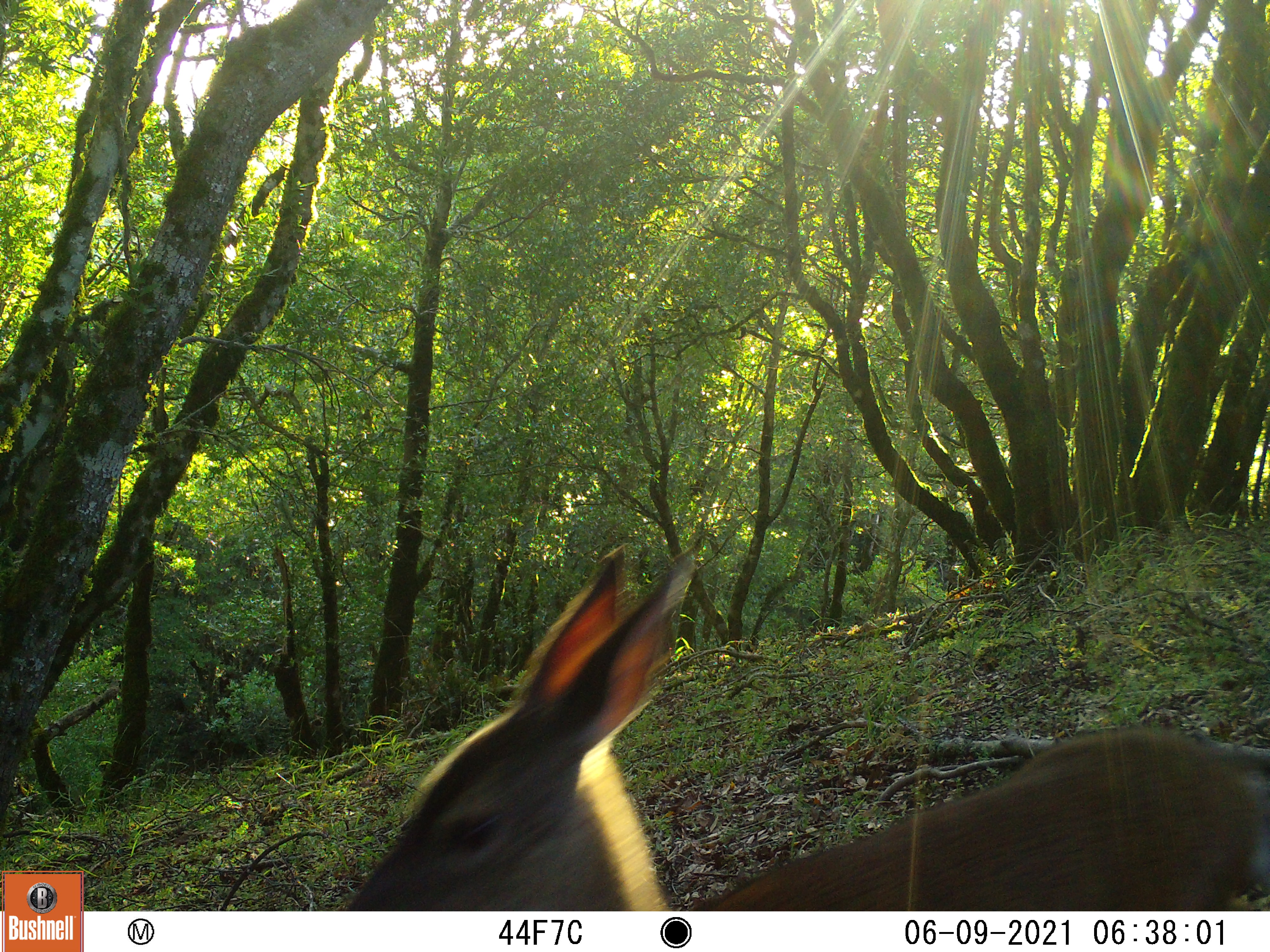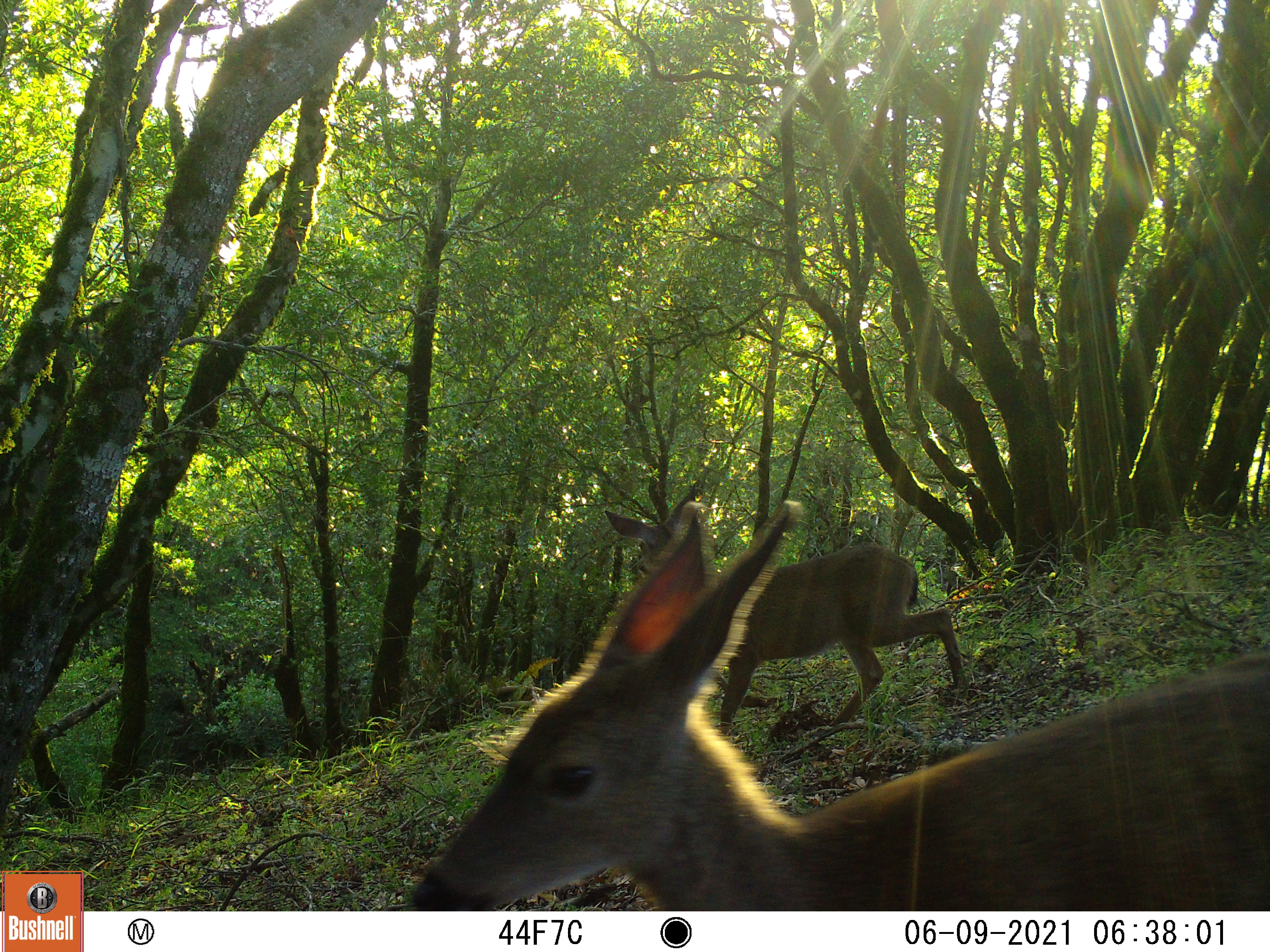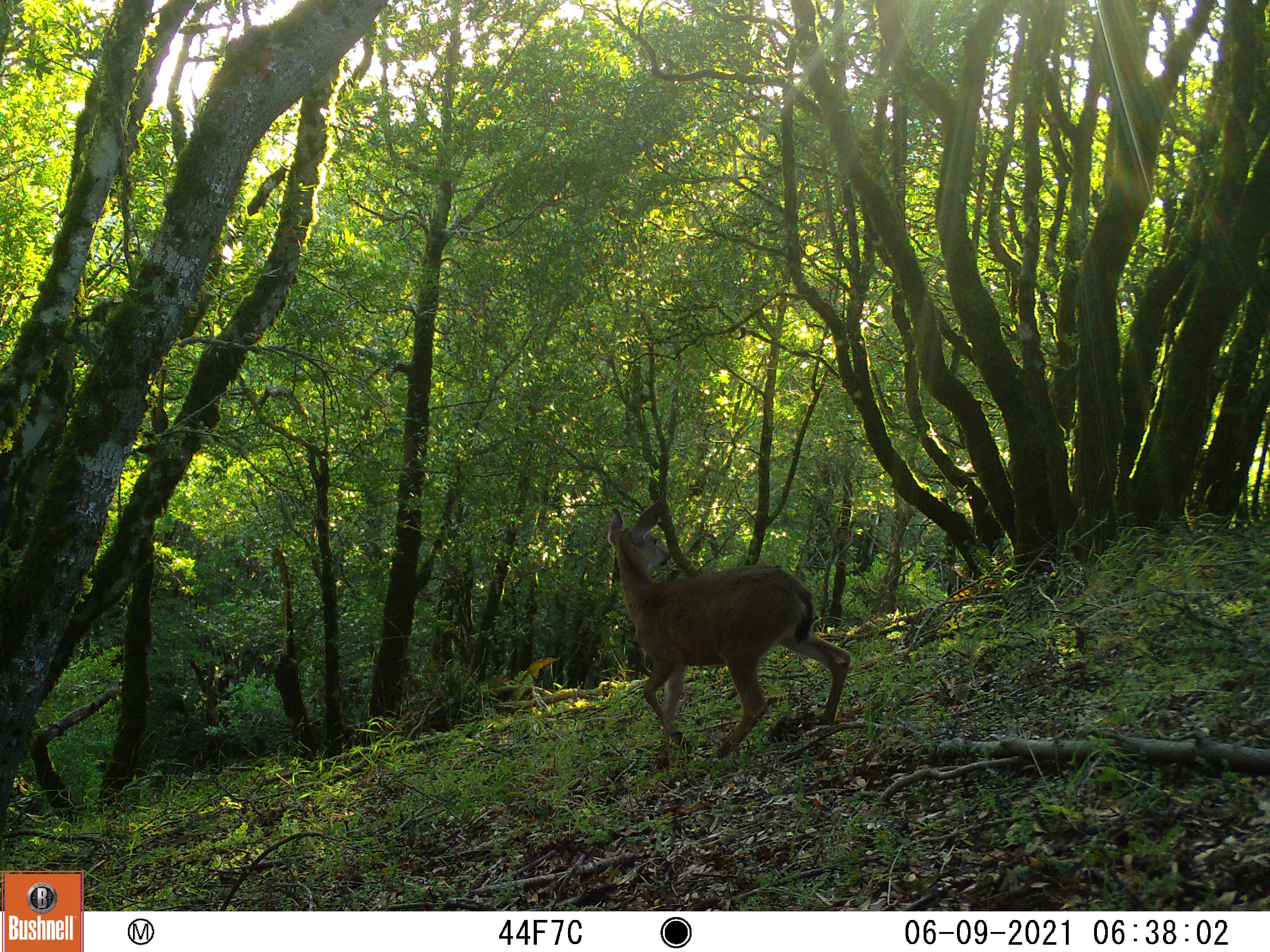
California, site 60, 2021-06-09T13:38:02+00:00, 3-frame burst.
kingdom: Animalia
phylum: Chordata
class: Mammalia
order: Artiodactyla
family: Cervidae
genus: Odocoileus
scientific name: Odocoileus hemionus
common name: mule deer